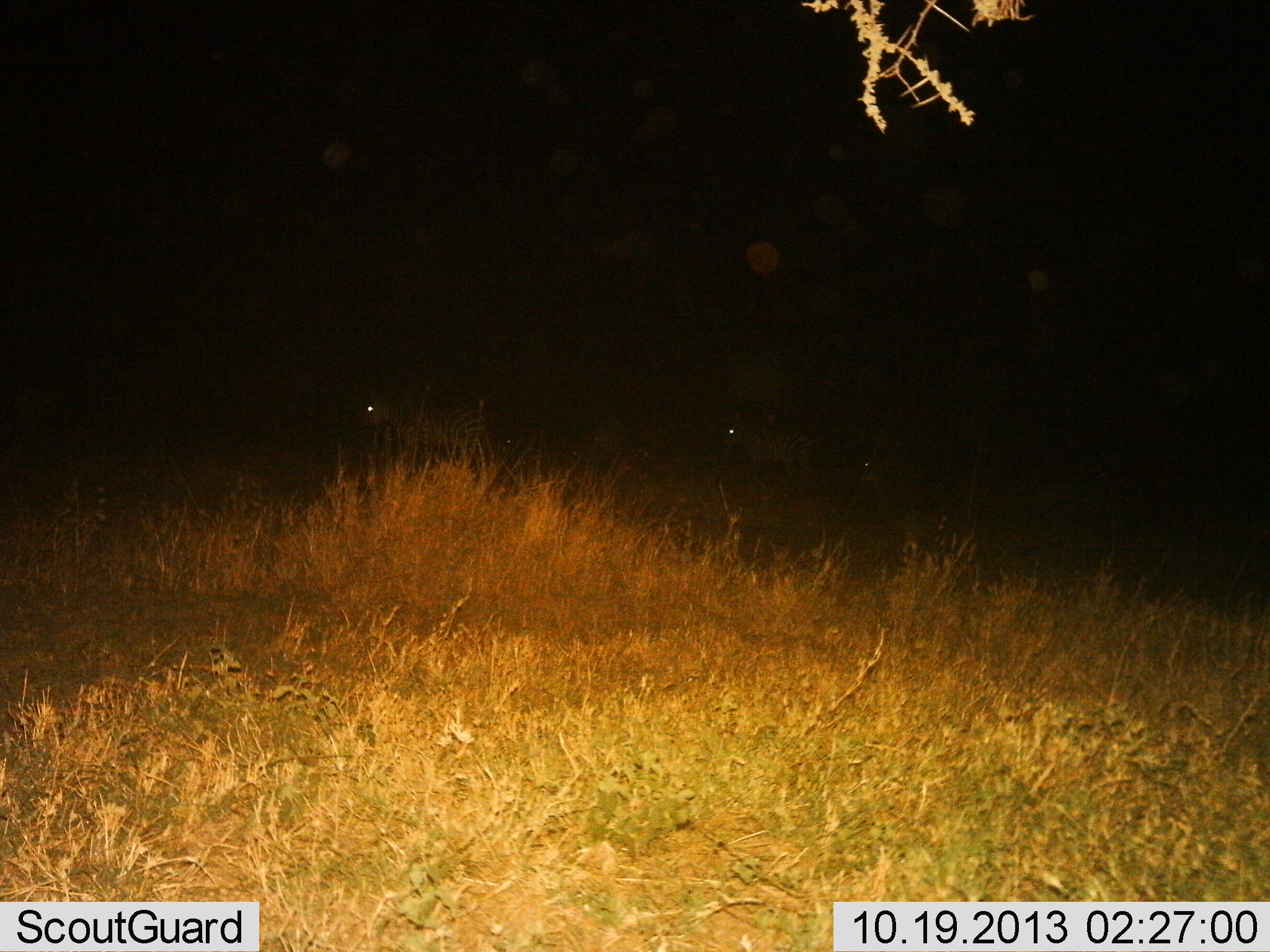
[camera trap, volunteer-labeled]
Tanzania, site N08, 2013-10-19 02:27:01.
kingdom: Animalia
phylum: Chordata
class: Mammalia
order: Perissodactyla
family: Equidae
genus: Equus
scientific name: Equus quagga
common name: plains zebra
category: zebra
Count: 3.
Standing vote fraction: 89%.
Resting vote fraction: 11%.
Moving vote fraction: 11%.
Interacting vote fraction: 0%.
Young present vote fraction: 0%.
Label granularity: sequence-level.